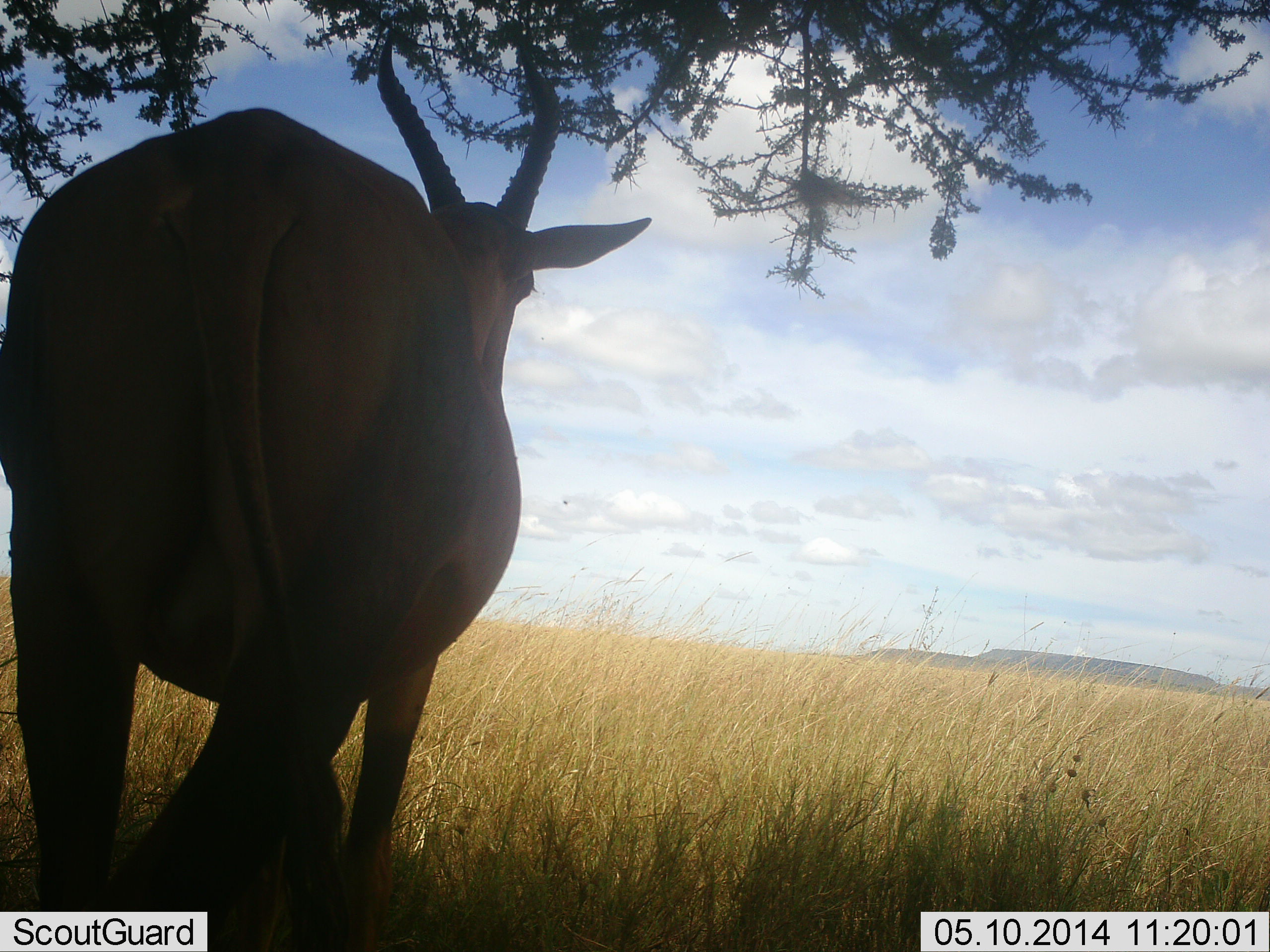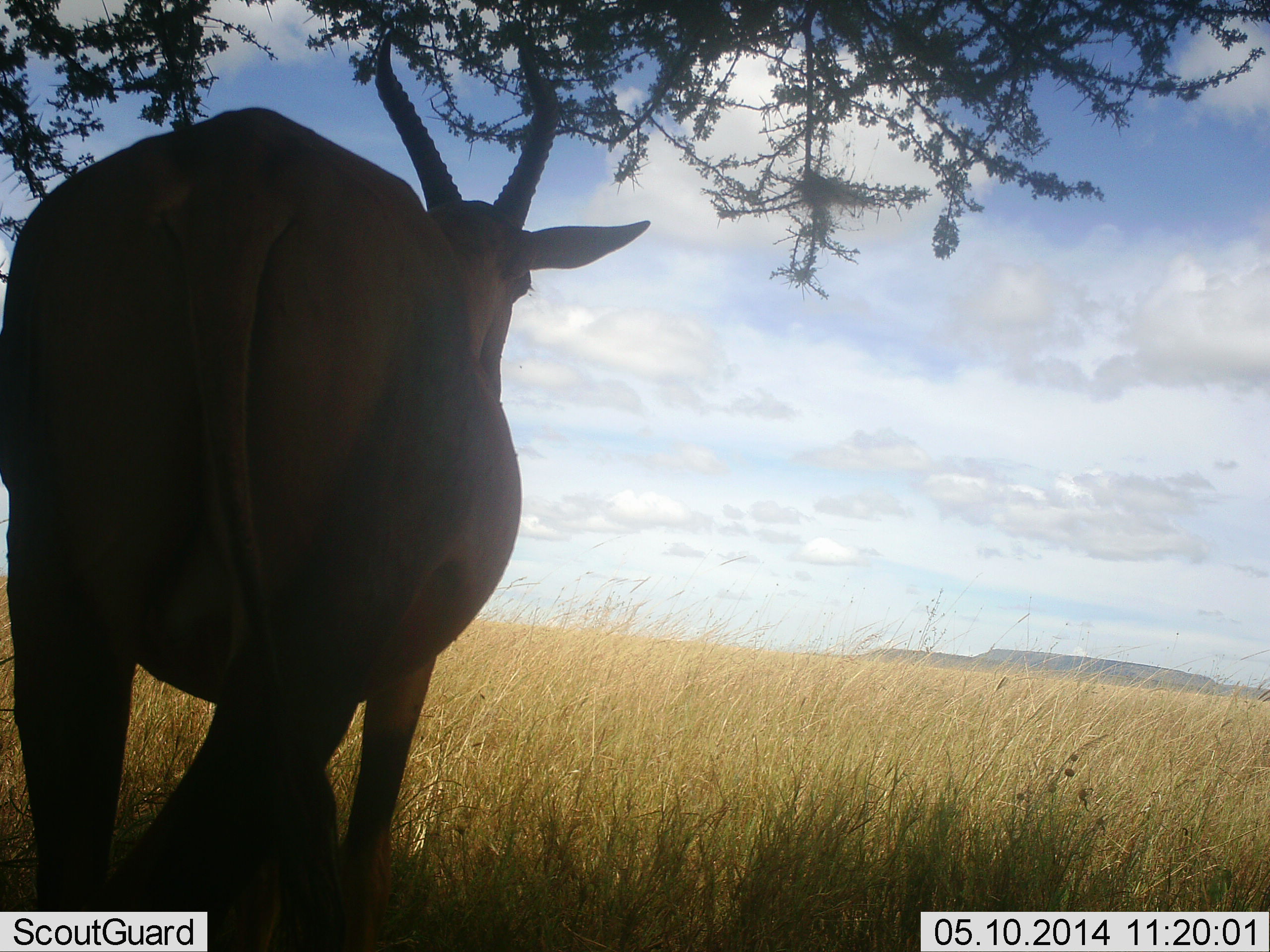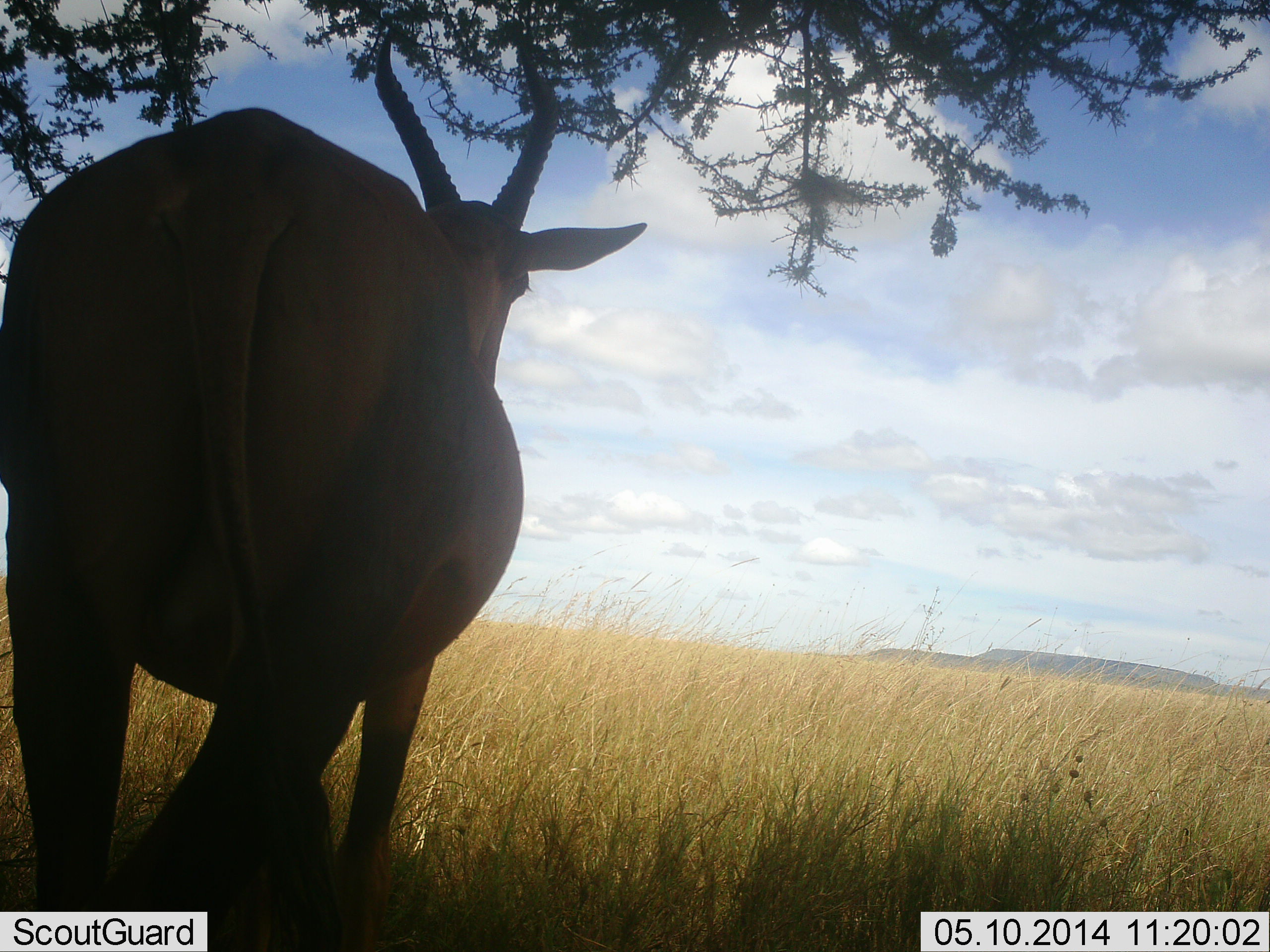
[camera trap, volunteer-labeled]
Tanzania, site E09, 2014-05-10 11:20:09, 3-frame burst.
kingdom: Animalia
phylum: Chordata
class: Mammalia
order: Artiodactyla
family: Bovidae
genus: Damaliscus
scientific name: Damaliscus lunatus jimela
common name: topi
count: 1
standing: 100%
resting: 0%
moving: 10%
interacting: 0%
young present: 0%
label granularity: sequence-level